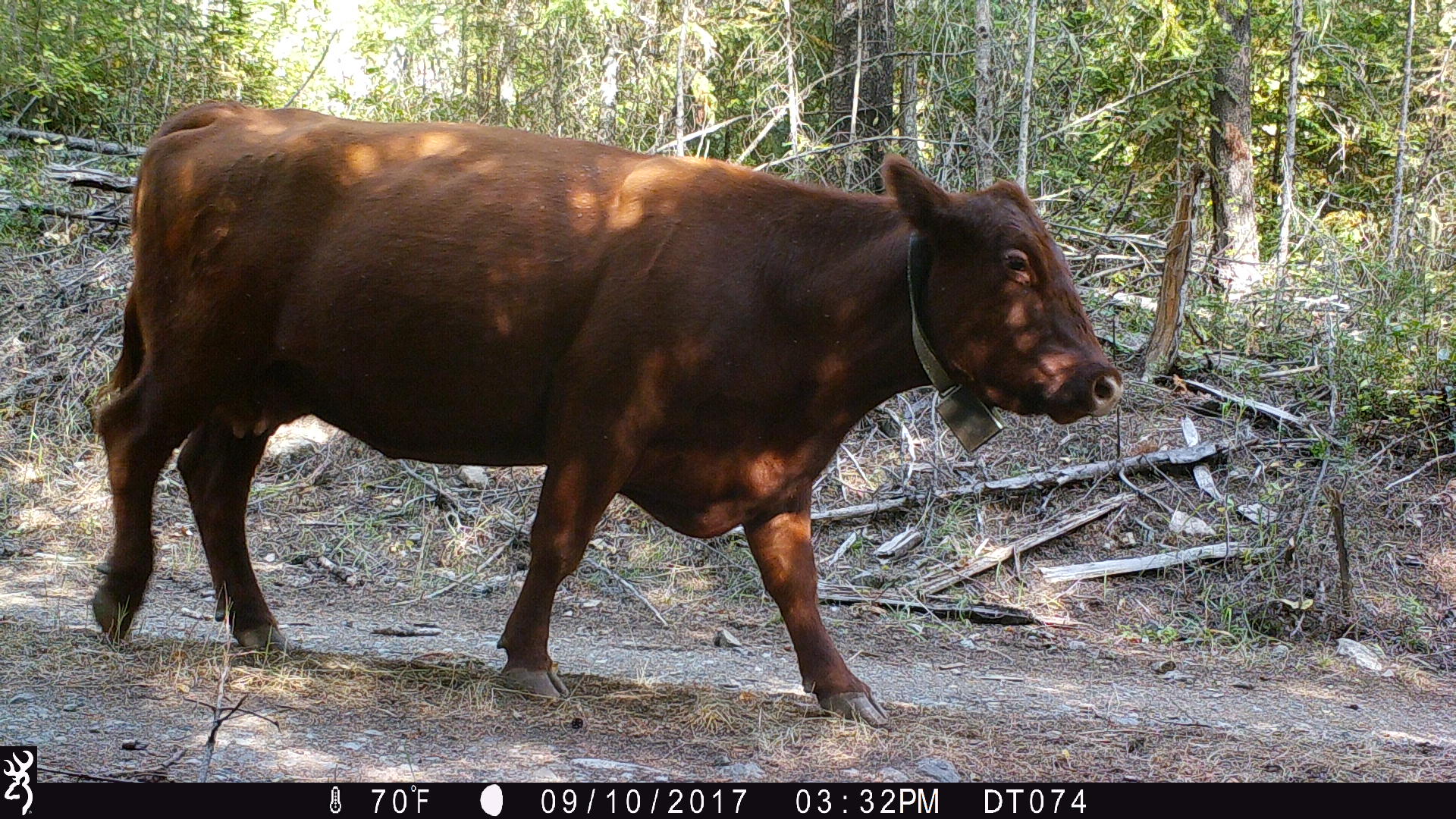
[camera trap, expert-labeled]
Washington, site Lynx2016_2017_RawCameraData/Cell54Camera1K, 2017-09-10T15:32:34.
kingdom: Animalia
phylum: Chordata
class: Mammalia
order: Artiodactyla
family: Bovidae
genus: Bos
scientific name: Bos taurus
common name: domestic cattle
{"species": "domestic cattle (Bos taurus)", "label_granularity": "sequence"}